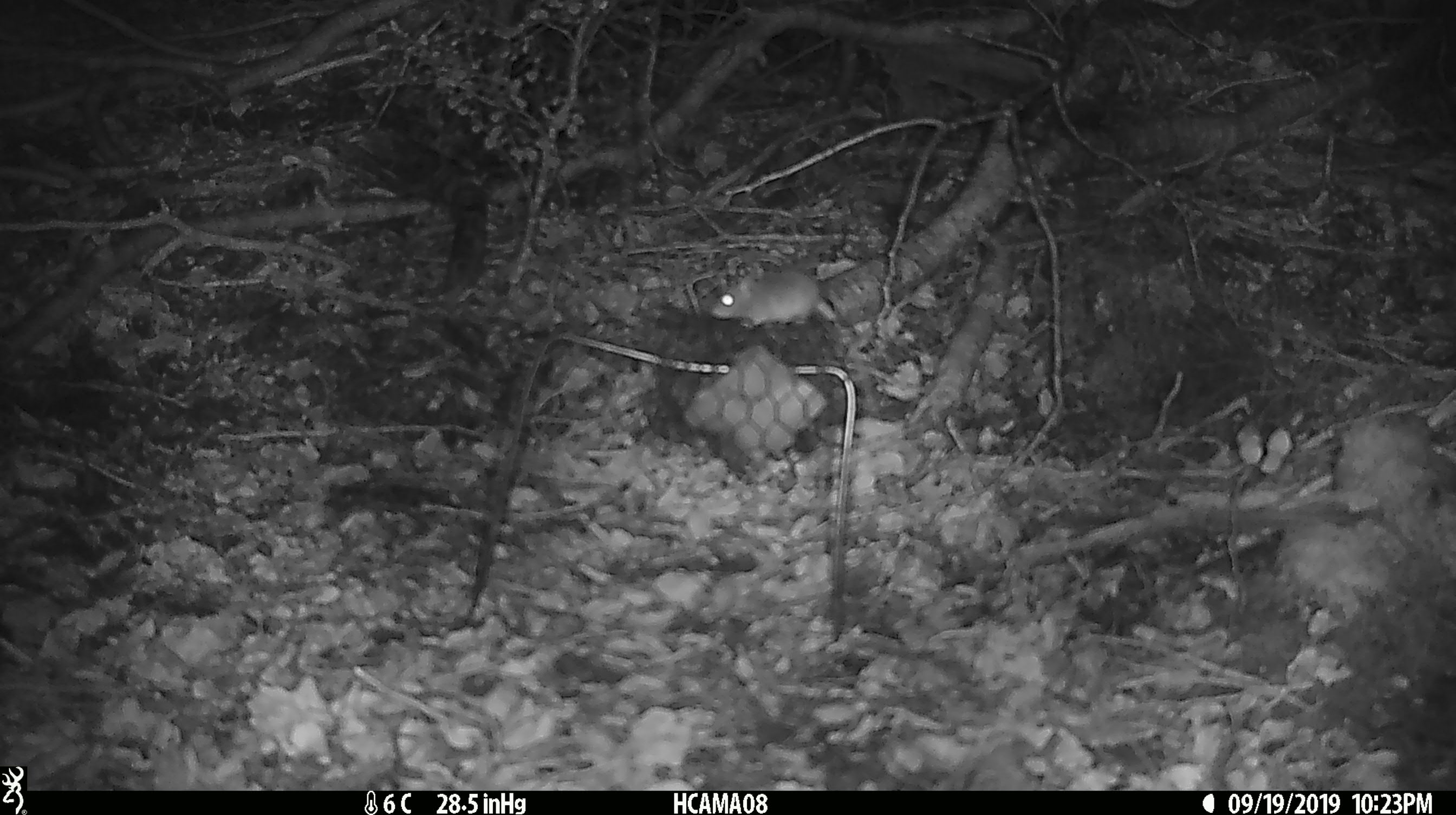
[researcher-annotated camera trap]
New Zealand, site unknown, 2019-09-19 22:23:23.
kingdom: Animalia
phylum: Chordata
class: Mammalia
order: Rodentia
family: Muridae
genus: Mus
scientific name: Mus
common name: mouse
Mouse (Mus).